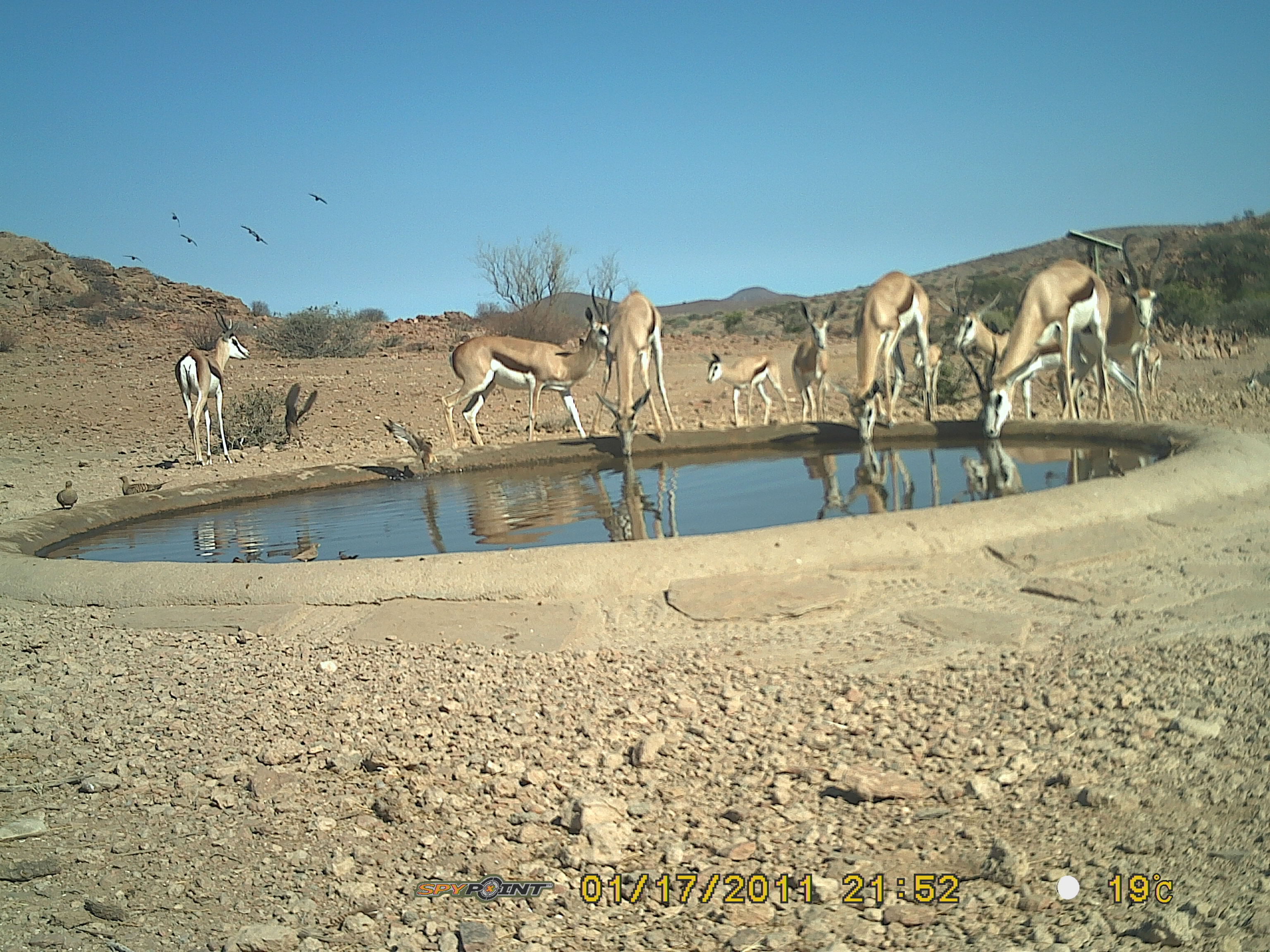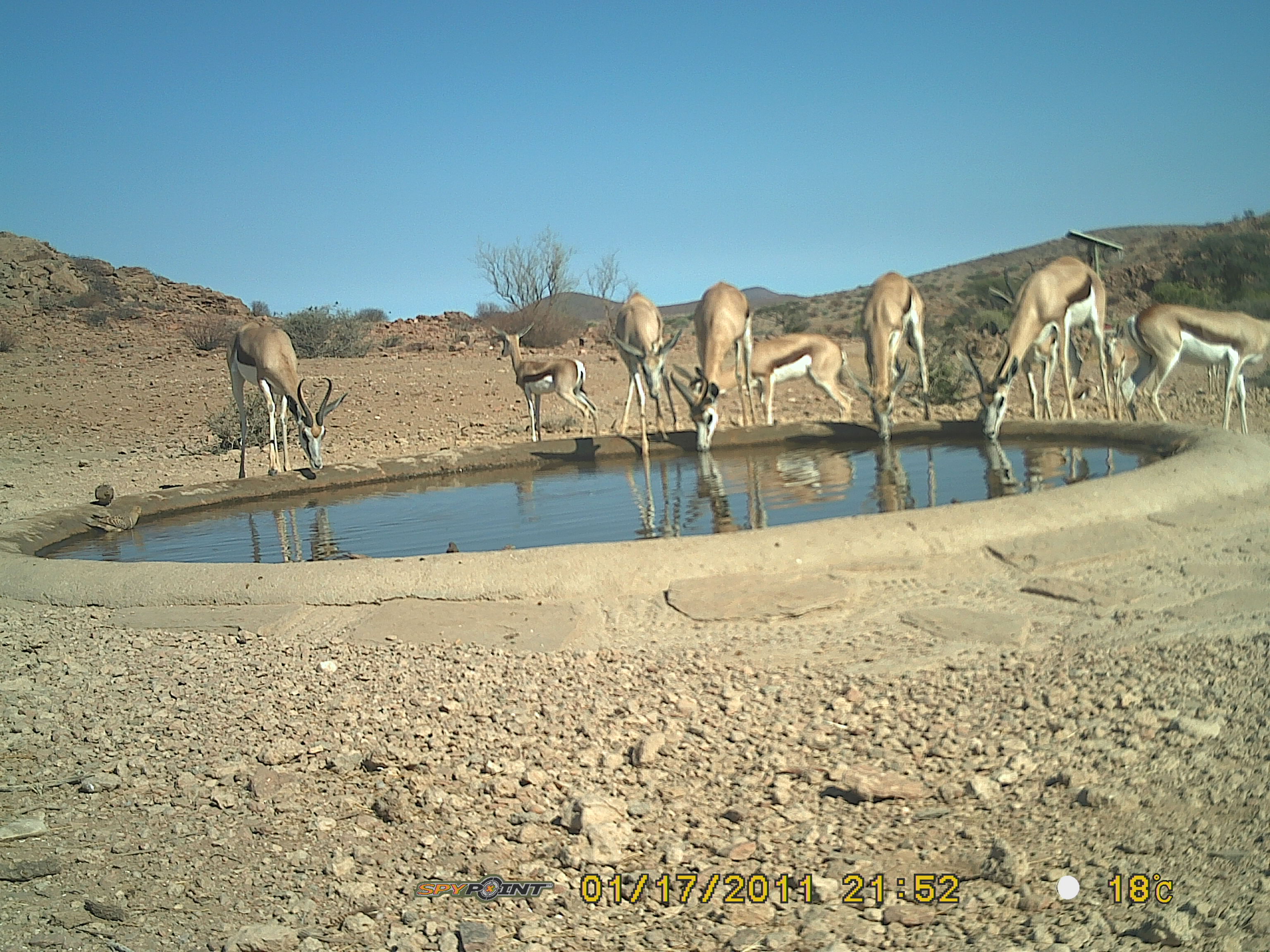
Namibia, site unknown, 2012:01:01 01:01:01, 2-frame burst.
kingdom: Animalia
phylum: Chordata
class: Mammalia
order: Artiodactyla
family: Bovidae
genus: Antidorcas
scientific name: Antidorcas marsupialis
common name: springbok